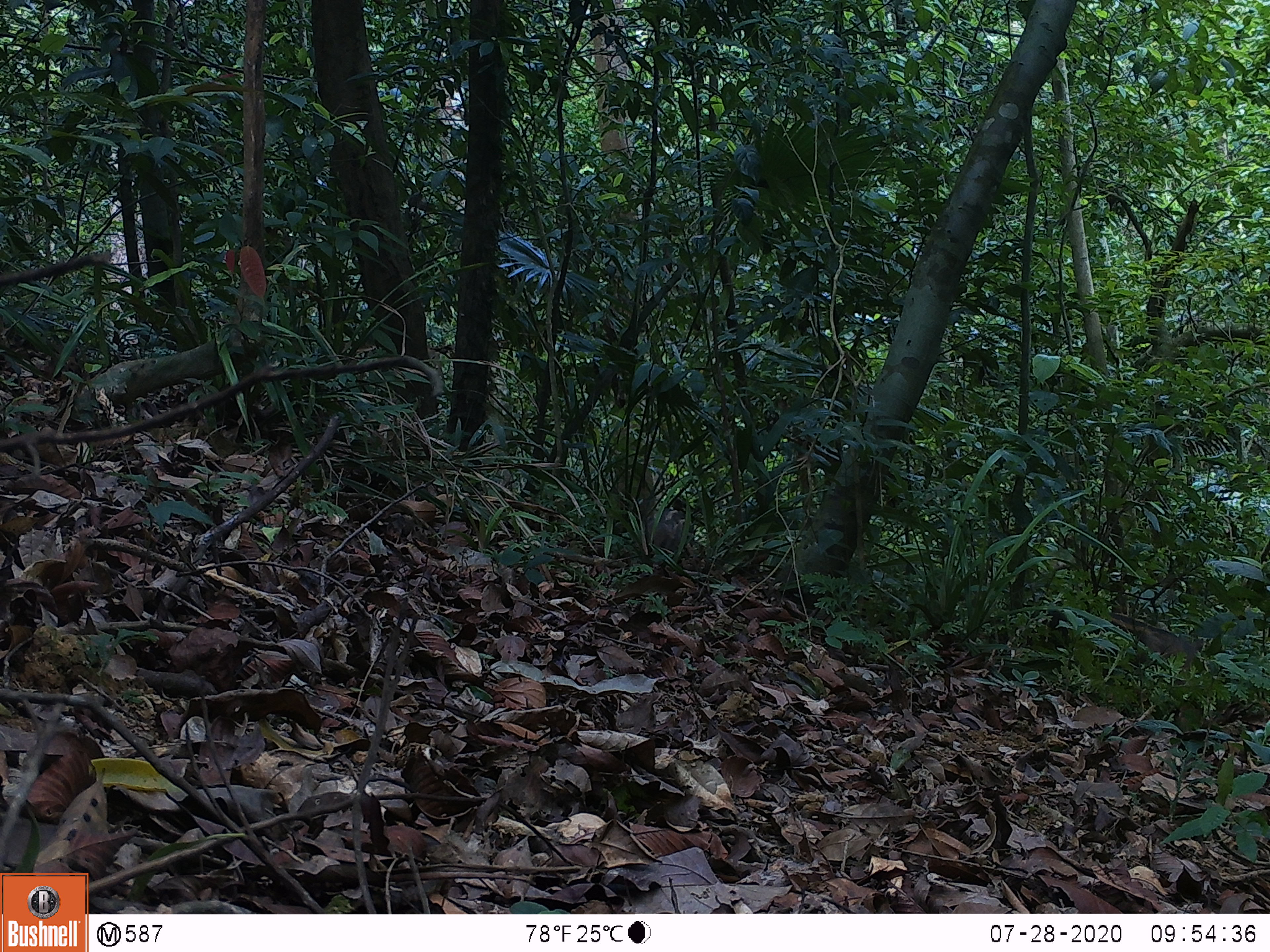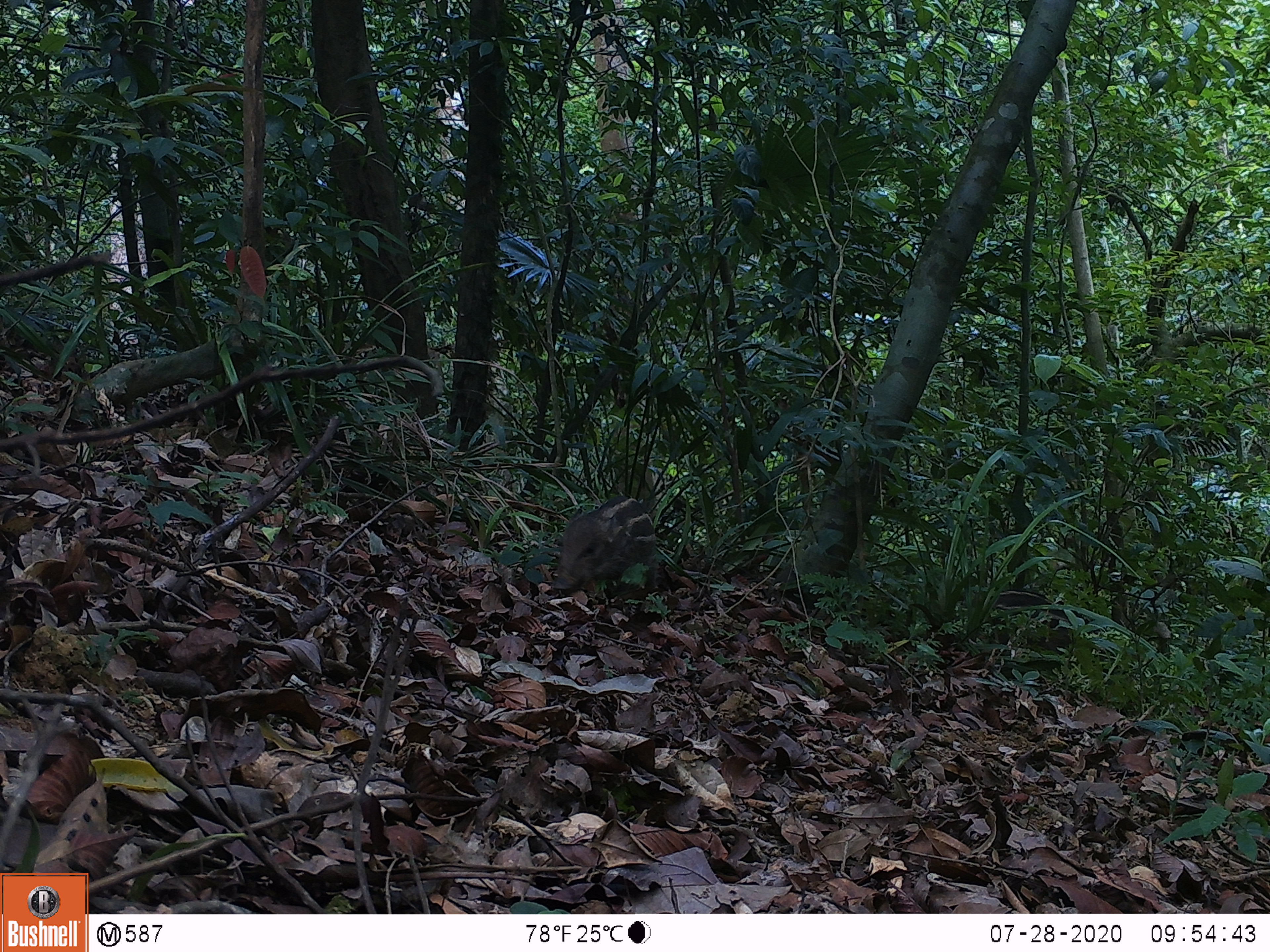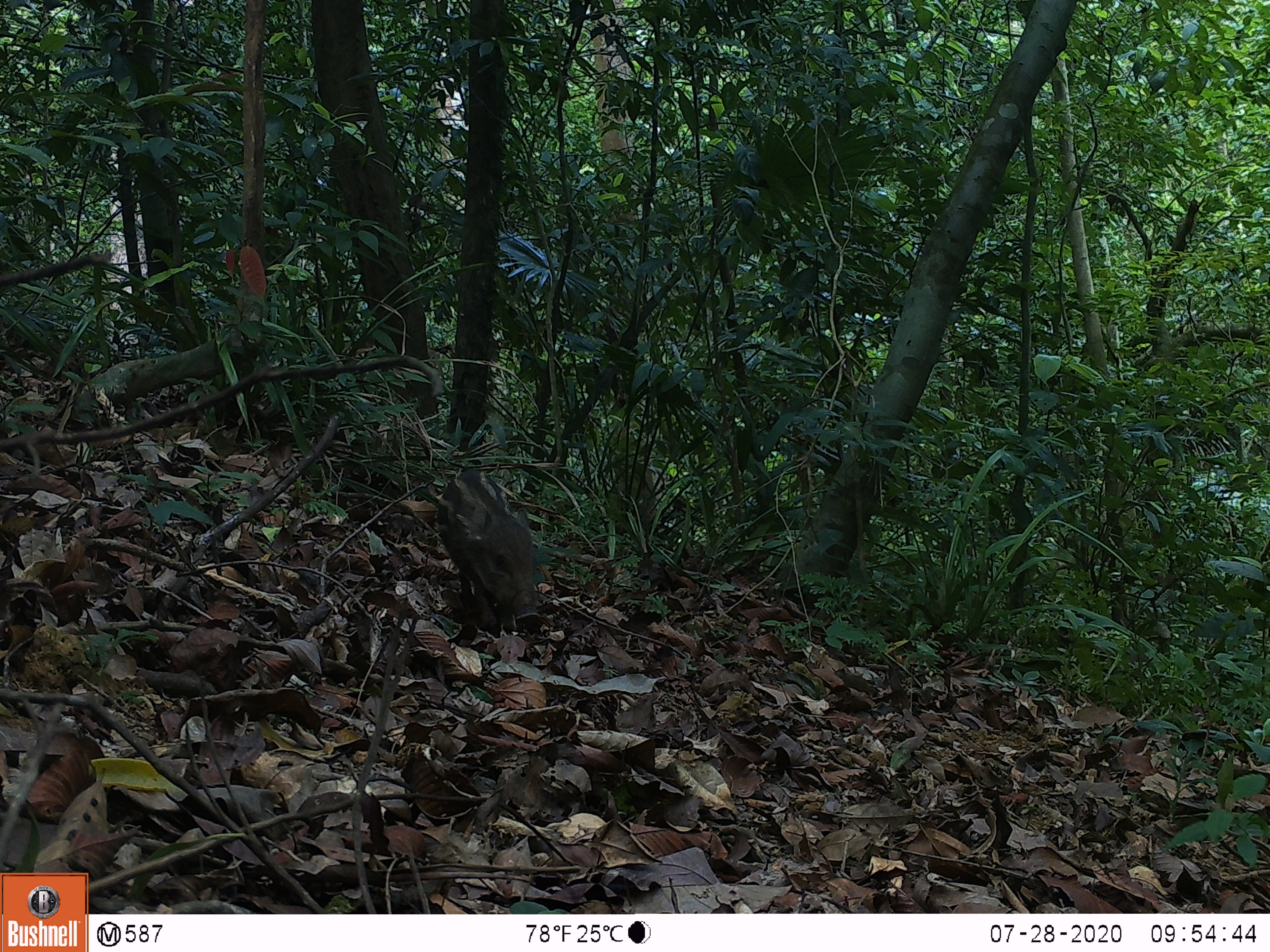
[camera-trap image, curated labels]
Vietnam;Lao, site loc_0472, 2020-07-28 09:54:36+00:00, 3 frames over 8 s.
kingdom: Animalia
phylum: Chordata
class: Mammalia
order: Artiodactyla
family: Suidae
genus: Sus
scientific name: Sus scrofa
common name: eurasian wild pig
Eurasian wild pig (Sus scrofa). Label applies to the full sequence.